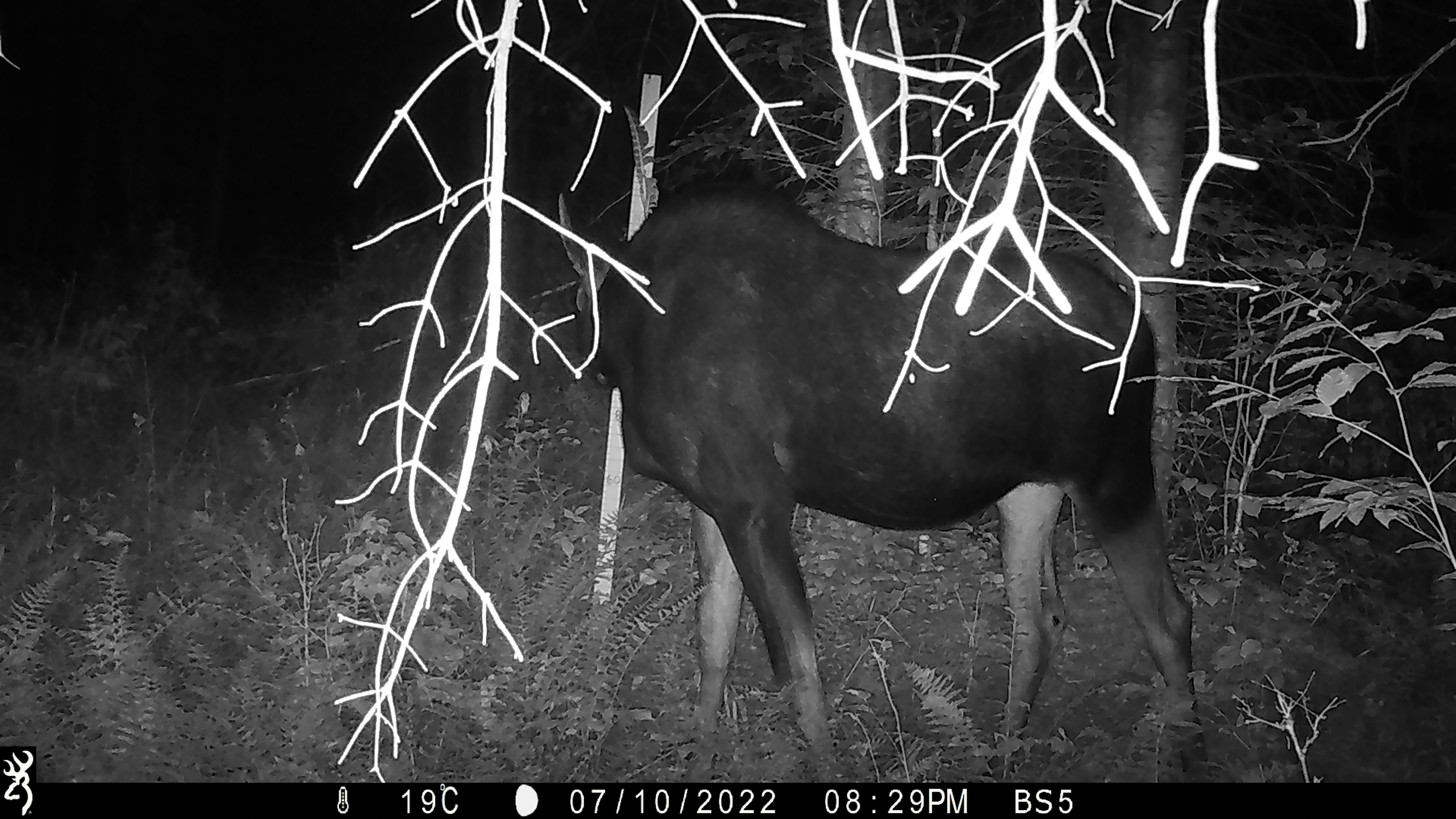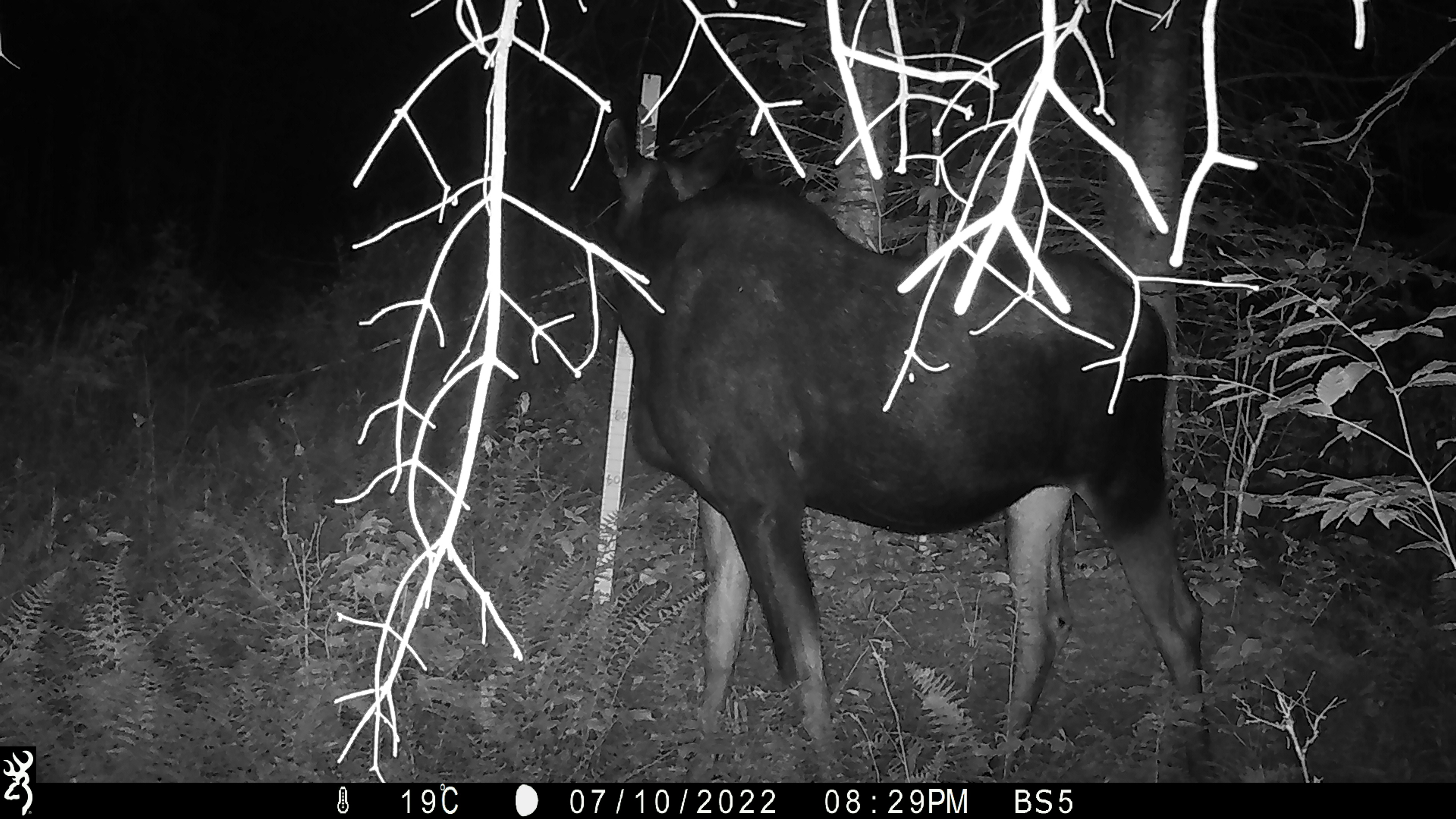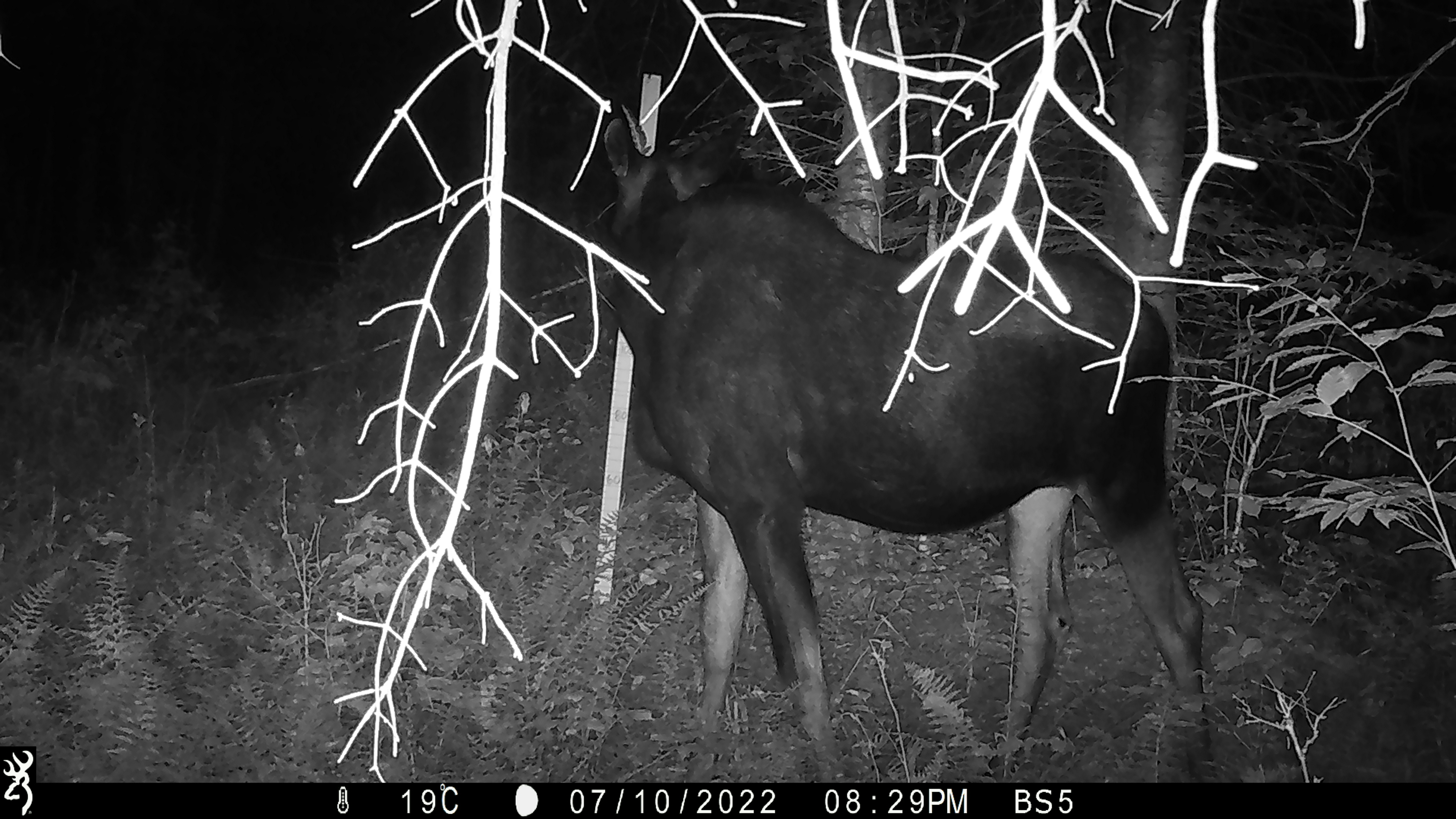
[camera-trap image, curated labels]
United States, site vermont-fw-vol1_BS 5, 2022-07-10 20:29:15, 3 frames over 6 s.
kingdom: Animalia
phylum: Chordata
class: Mammalia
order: Artiodactyla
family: Cervidae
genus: Alces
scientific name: Alces alces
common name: moose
Moose (Alces alces).